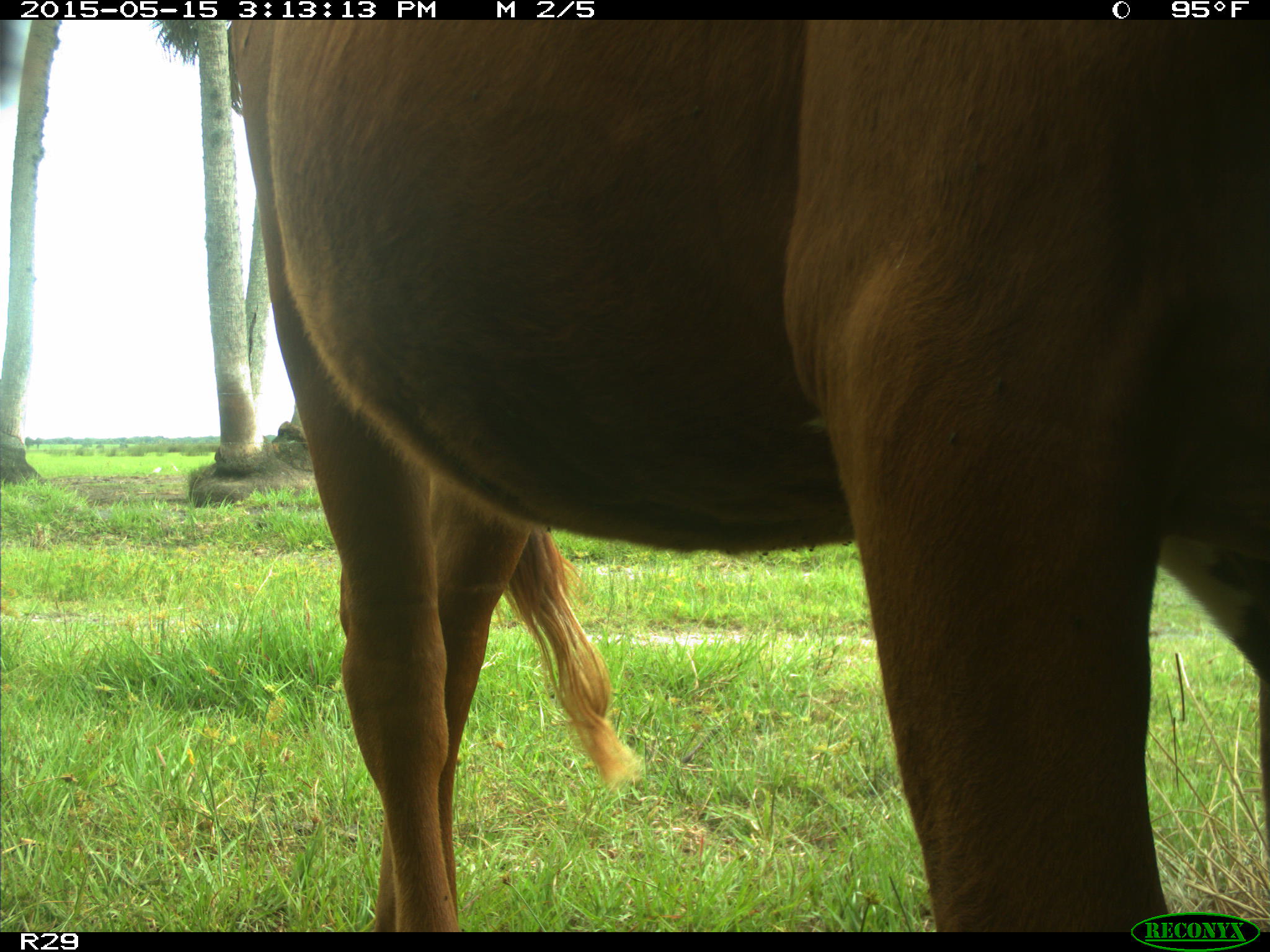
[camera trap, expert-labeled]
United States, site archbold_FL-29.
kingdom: Animalia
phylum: Chordata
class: Mammalia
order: Artiodactyla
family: Bovidae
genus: Bos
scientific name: Bos taurus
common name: domestic cow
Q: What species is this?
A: Bos taurus (domestic cow).